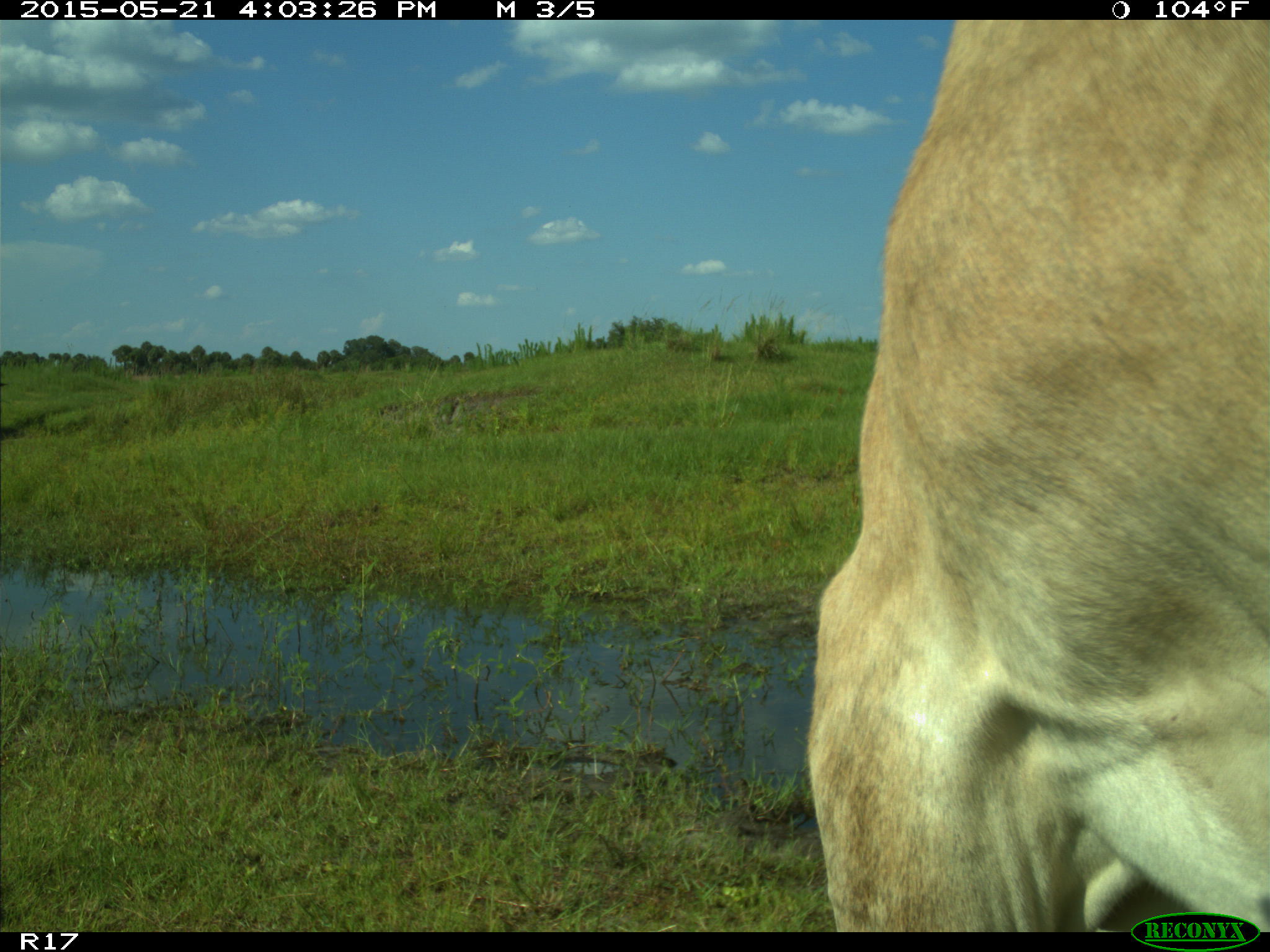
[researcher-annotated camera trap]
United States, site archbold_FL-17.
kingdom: Animalia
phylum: Chordata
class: Mammalia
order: Artiodactyla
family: Bovidae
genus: Bos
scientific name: Bos taurus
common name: domestic cow